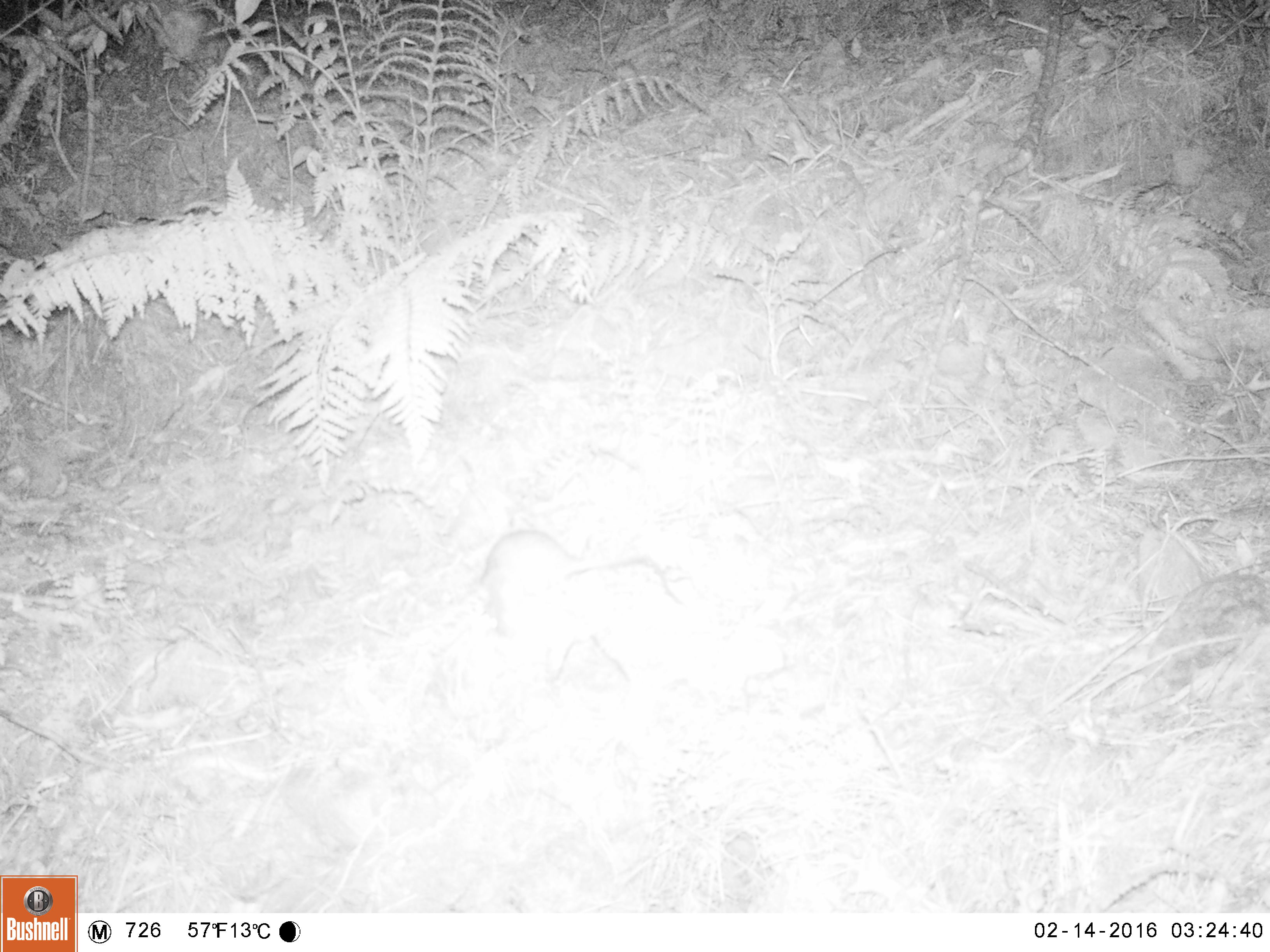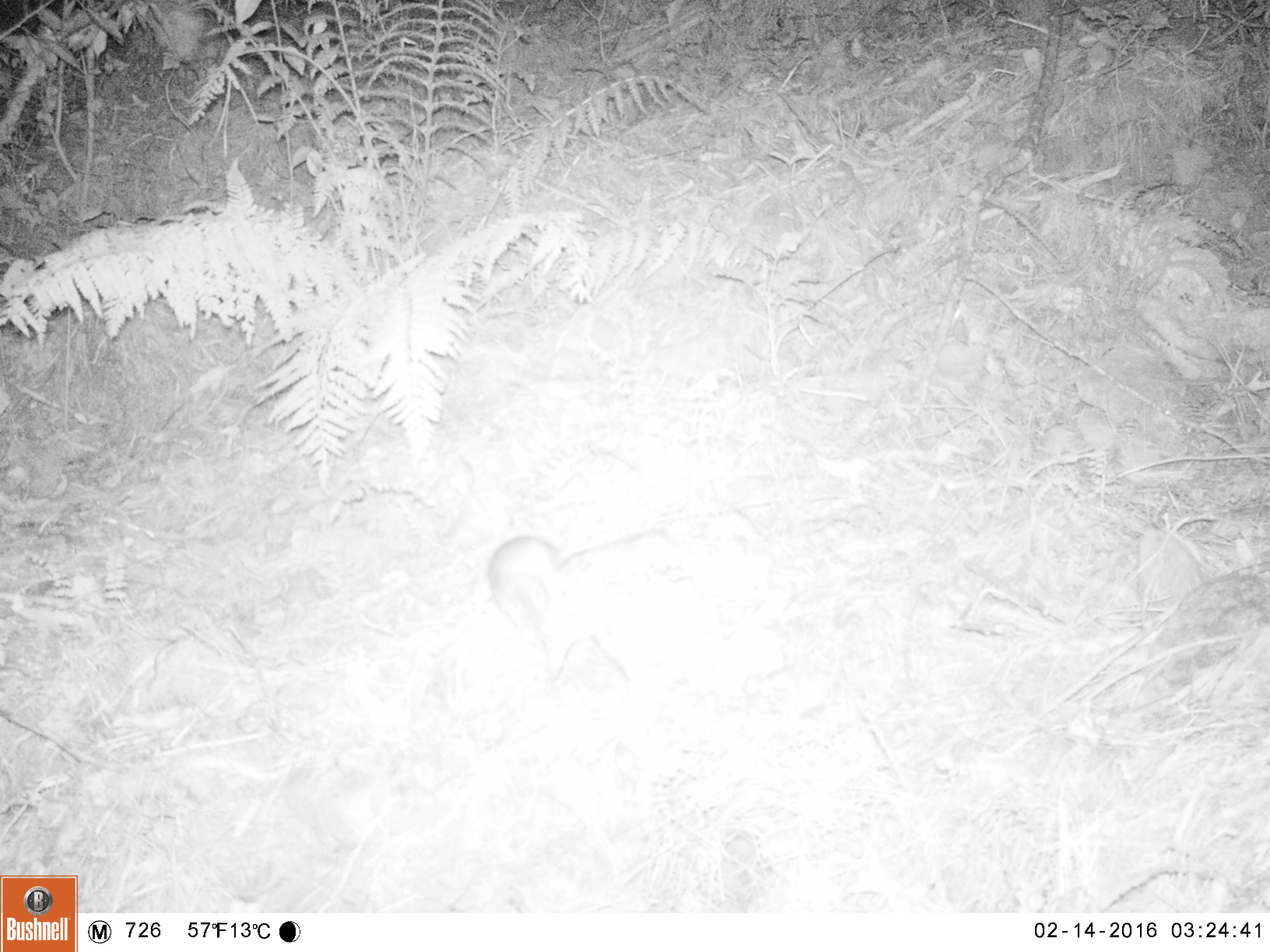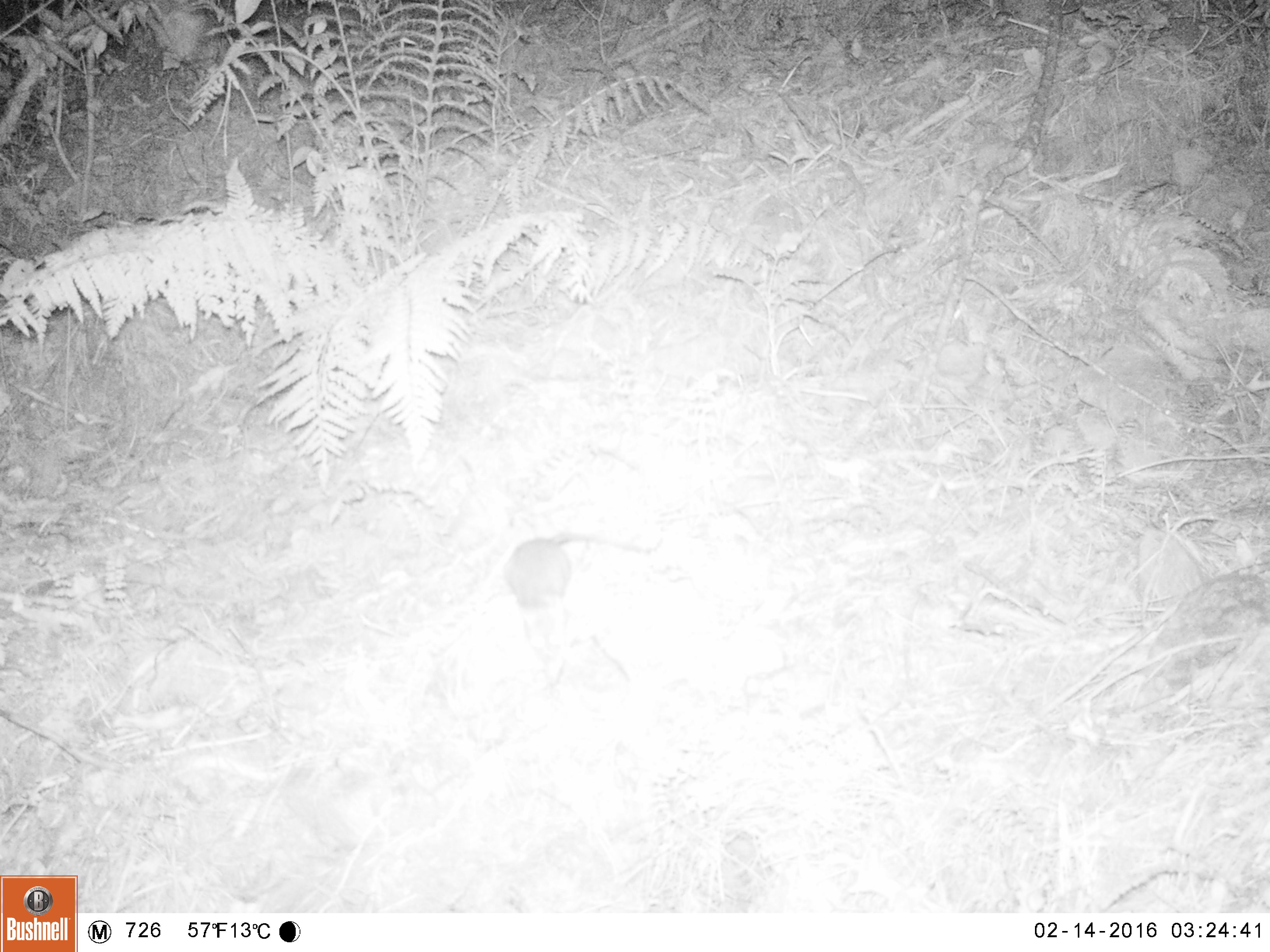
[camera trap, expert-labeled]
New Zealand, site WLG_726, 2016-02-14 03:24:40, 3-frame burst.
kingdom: Animalia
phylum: Chordata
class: Mammalia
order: Rodentia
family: Muridae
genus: Rattus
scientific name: Rattus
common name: rat